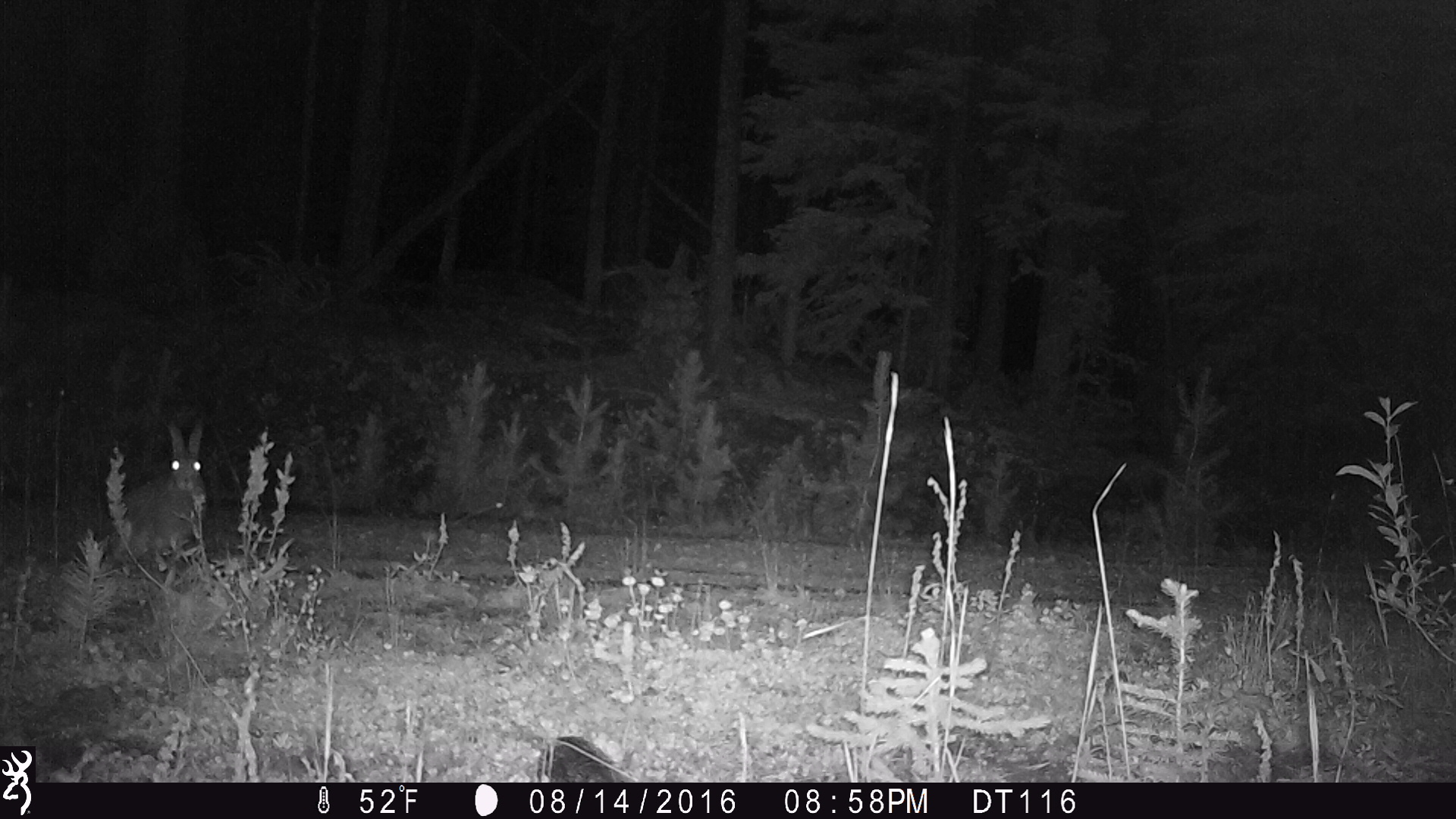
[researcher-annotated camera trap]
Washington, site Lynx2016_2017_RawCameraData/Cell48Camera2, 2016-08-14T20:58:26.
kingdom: Animalia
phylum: Chordata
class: Mammalia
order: Lagomorpha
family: Leporidae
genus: Lepus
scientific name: Lepus americanus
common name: snowshoe hare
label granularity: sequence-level